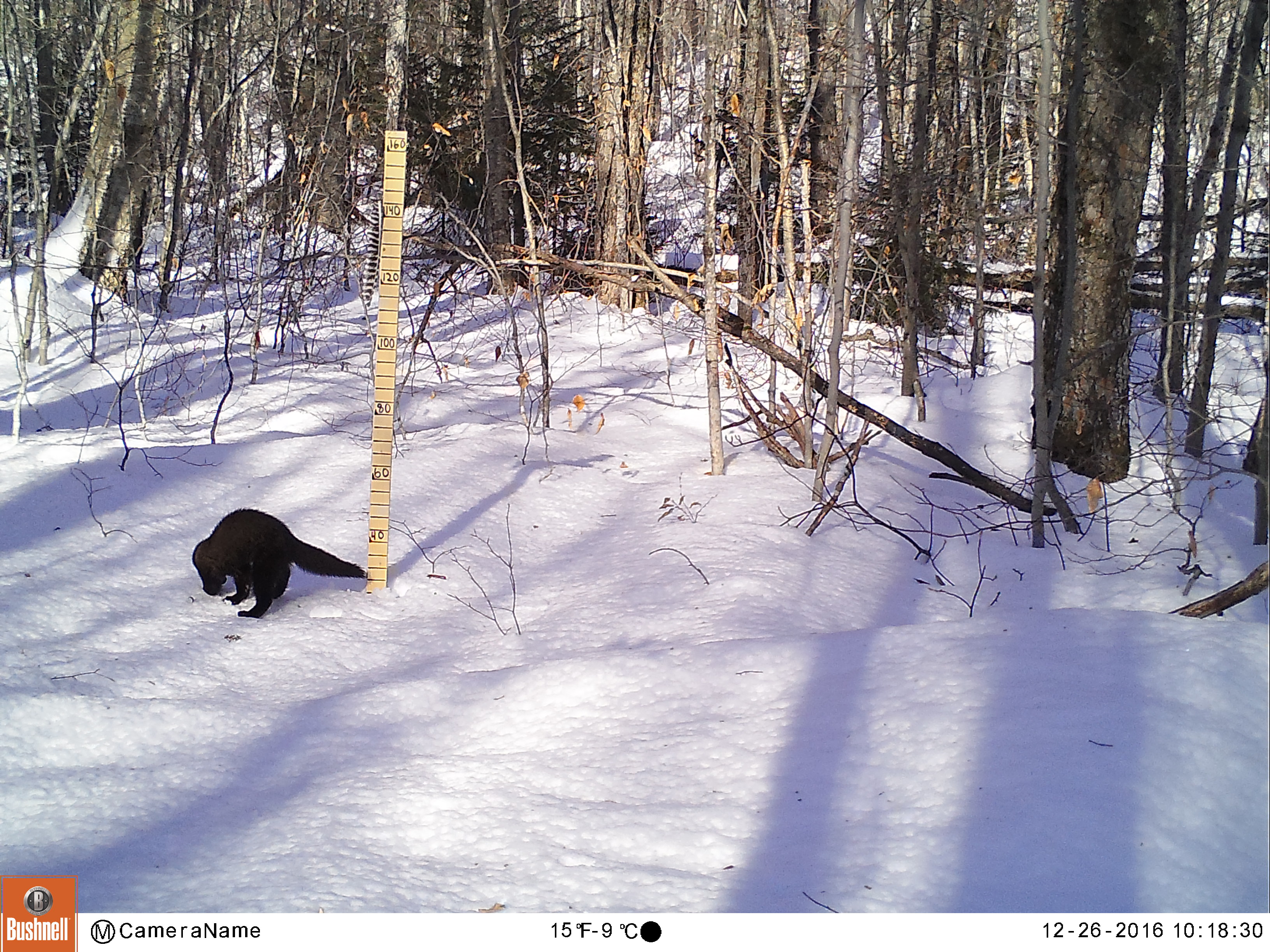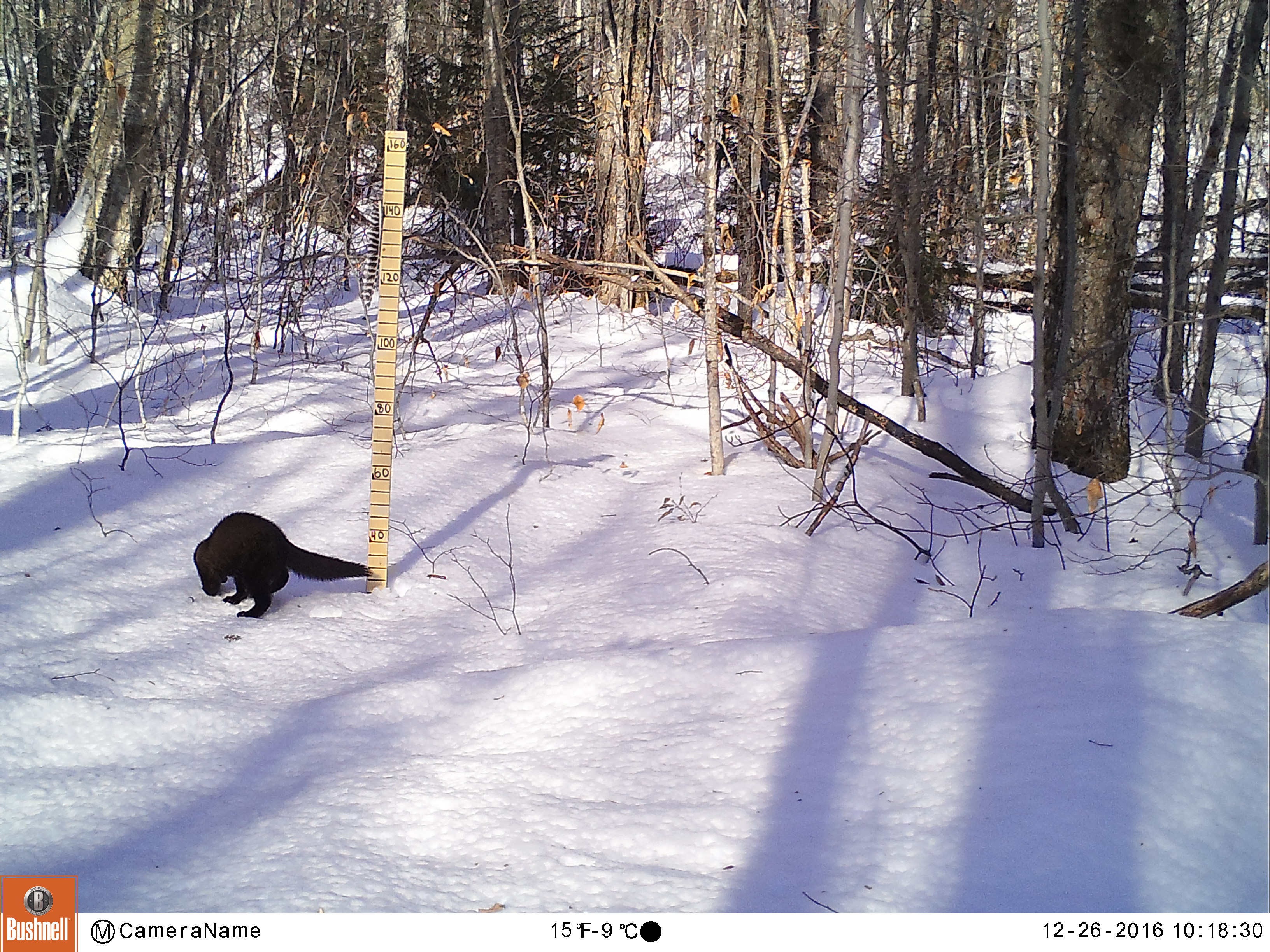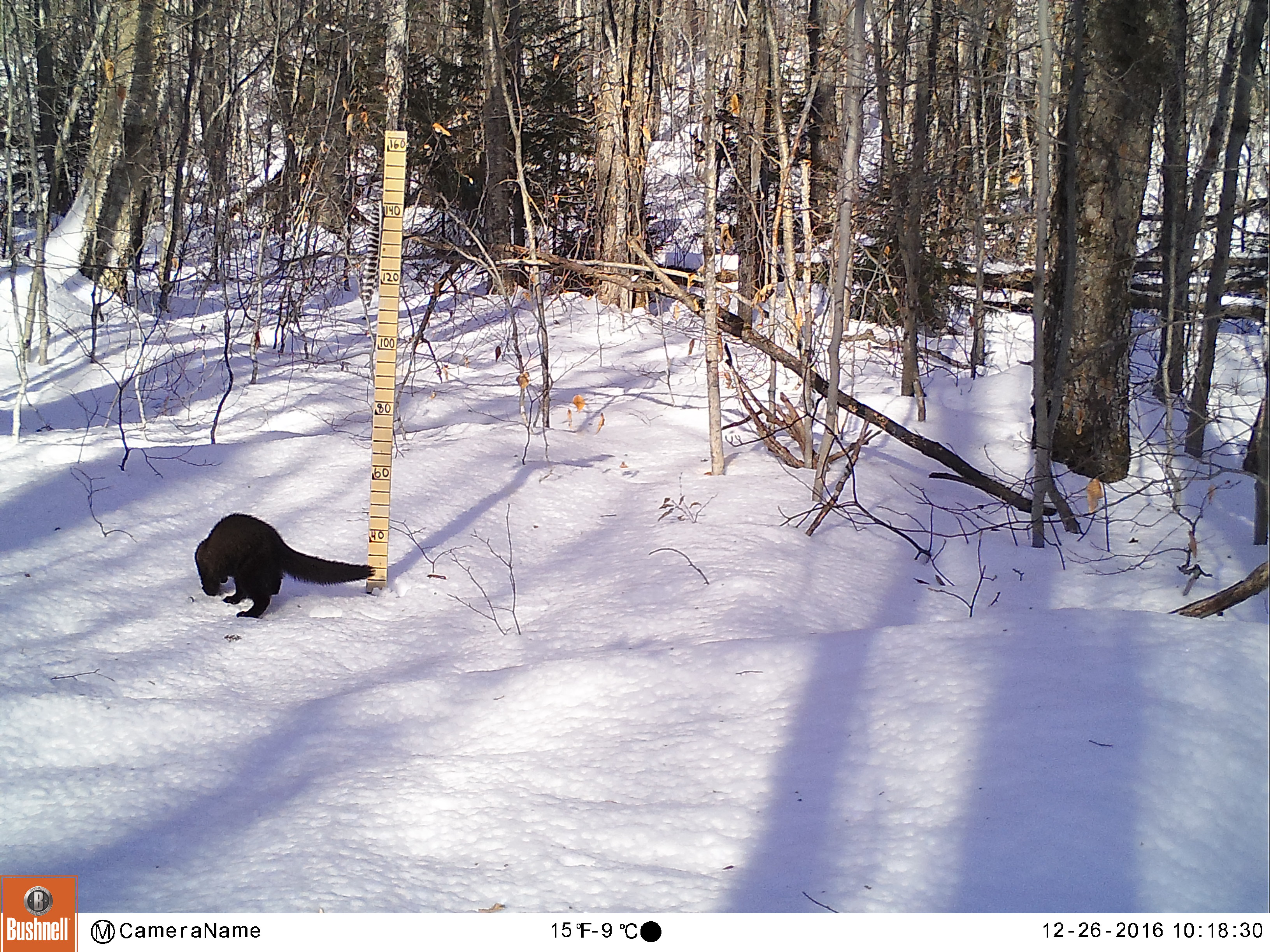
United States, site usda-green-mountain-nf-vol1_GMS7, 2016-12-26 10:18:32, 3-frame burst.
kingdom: Animalia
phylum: Chordata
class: Mammalia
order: Carnivora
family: Mustelidae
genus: Pekania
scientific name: Pekania pennanti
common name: fisher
Fisher (Pekania pennanti).